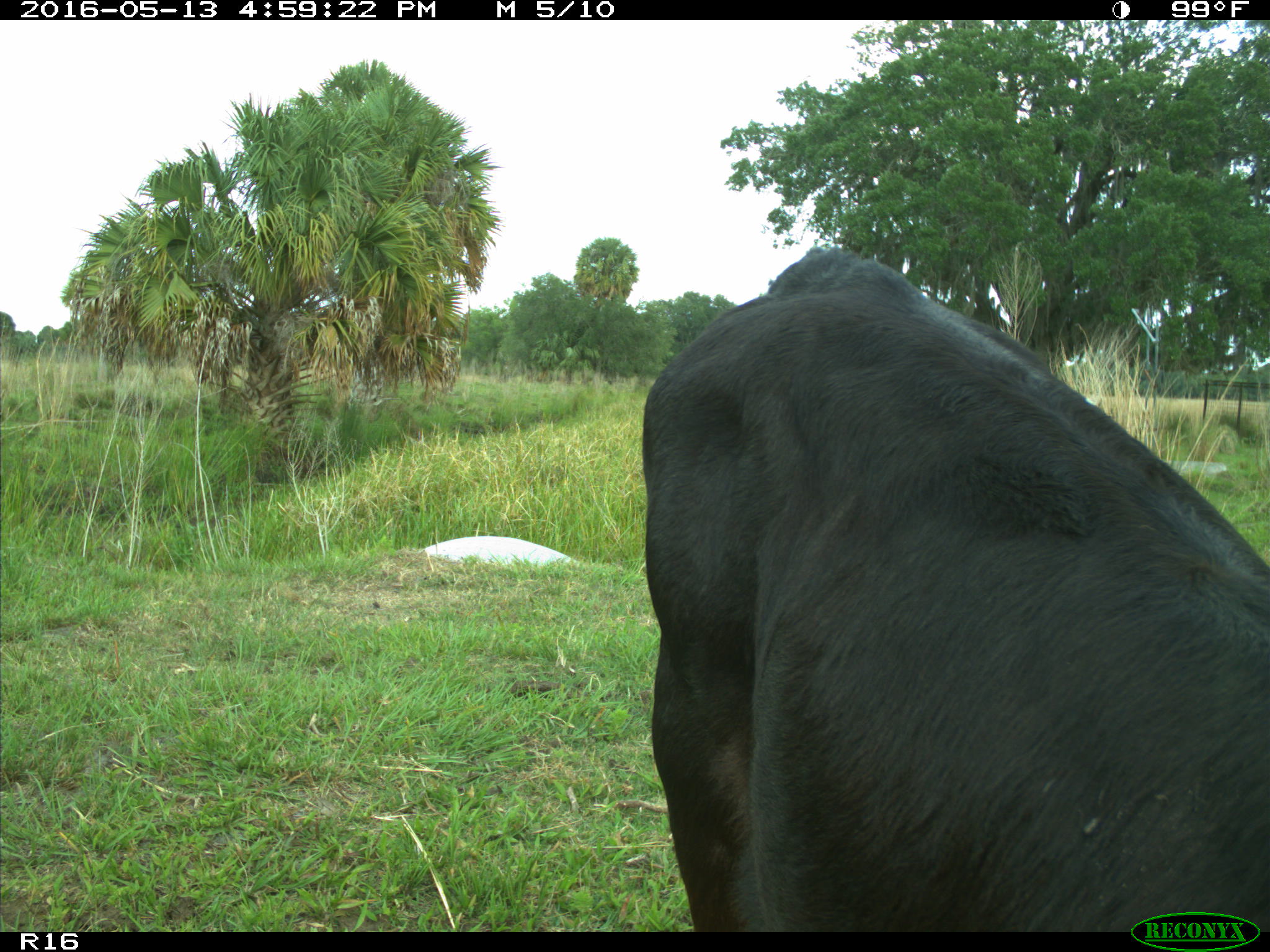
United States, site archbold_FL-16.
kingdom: Animalia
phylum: Chordata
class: Mammalia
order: Artiodactyla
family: Bovidae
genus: Bos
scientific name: Bos taurus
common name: domestic cow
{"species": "Bos taurus (domestic cow)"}